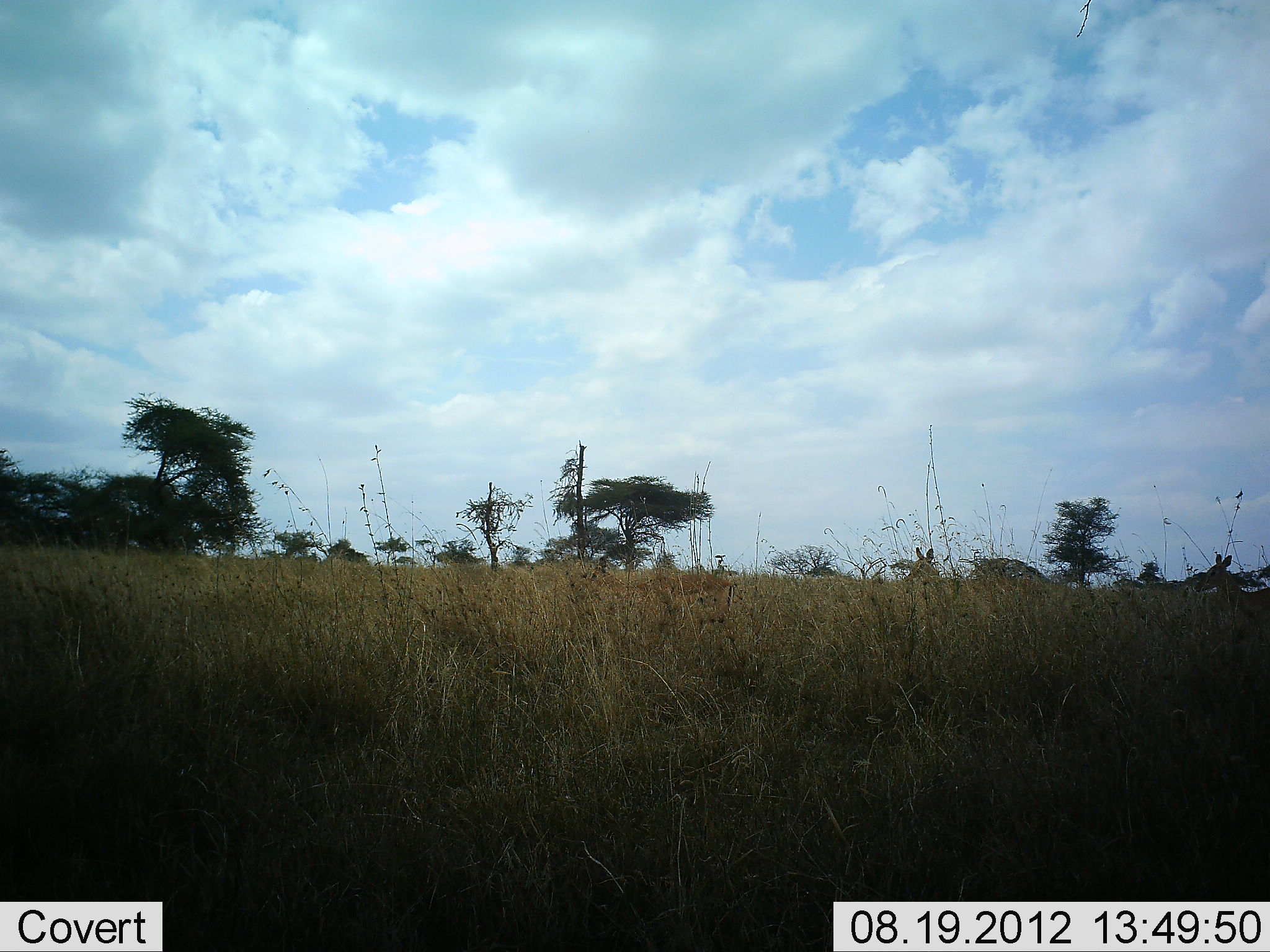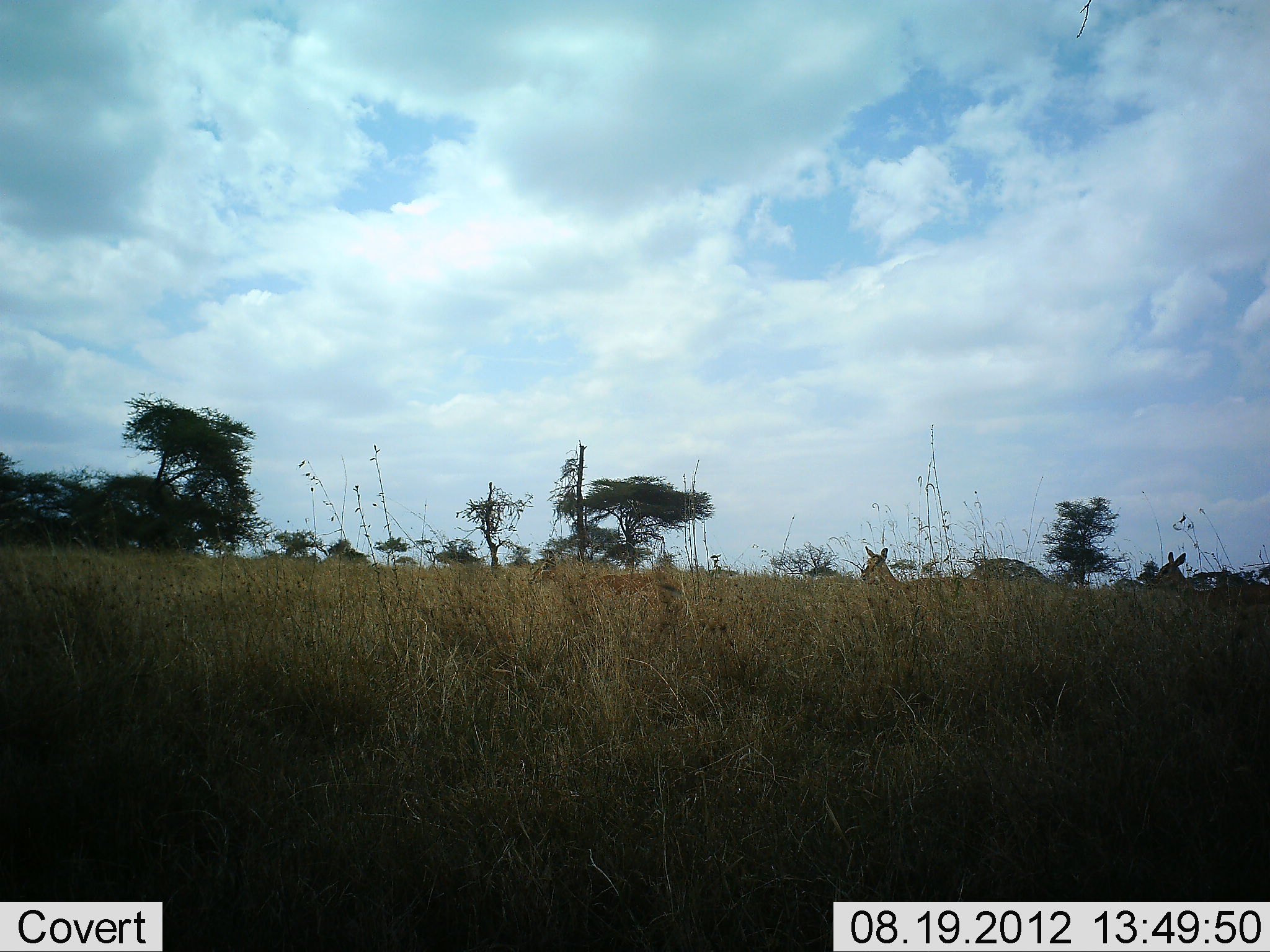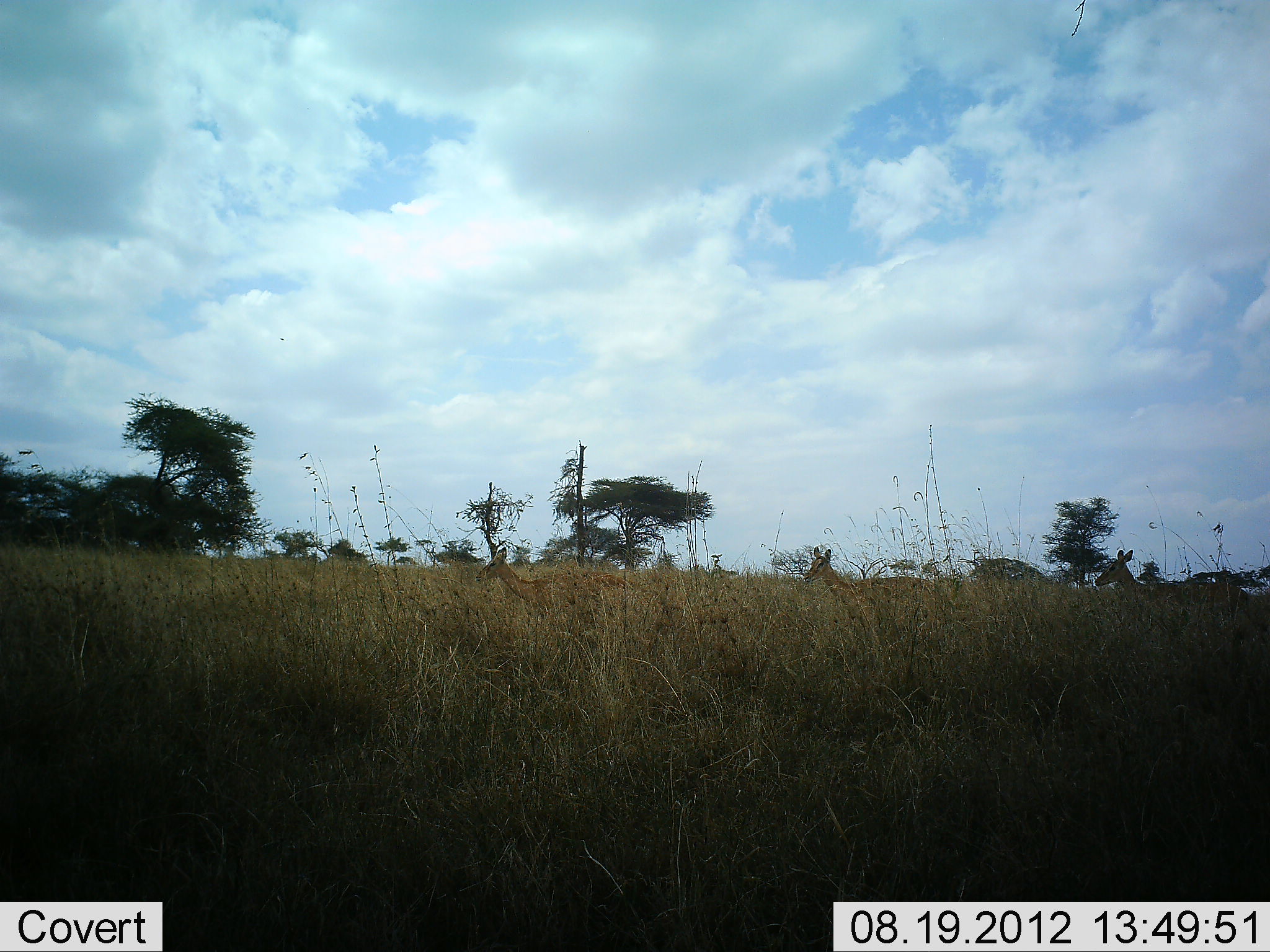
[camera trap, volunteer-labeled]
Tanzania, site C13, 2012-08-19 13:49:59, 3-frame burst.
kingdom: Animalia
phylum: Chordata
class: Mammalia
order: Artiodactyla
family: Bovidae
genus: Nanger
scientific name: Nanger granti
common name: grant's gazelle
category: gazellegrants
Gazellegrants (grant's gazelle) (Nanger granti), count 3. Behavior (volunteer vote fractions): standing 11%, resting 0%, moving 89%, interacting 0%. Young present (vote fraction): 0%. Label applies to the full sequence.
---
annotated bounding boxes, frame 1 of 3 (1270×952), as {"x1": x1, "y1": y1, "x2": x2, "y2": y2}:
animal: {"x1": 903, "y1": 548, "x2": 1045, "y2": 648}; {"x1": 568, "y1": 555, "x2": 682, "y2": 646}; {"x1": 1194, "y1": 550, "x2": 1270, "y2": 659}; {"x1": 637, "y1": 572, "x2": 736, "y2": 641}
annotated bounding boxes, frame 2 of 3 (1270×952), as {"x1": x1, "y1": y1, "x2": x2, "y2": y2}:
animal: {"x1": 856, "y1": 543, "x2": 995, "y2": 650}; {"x1": 1148, "y1": 551, "x2": 1270, "y2": 665}; {"x1": 527, "y1": 547, "x2": 674, "y2": 630}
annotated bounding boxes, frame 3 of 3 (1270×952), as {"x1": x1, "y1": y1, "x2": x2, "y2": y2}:
animal: {"x1": 1094, "y1": 549, "x2": 1259, "y2": 680}; {"x1": 801, "y1": 545, "x2": 948, "y2": 662}; {"x1": 475, "y1": 546, "x2": 601, "y2": 625}; {"x1": 559, "y1": 570, "x2": 644, "y2": 620}